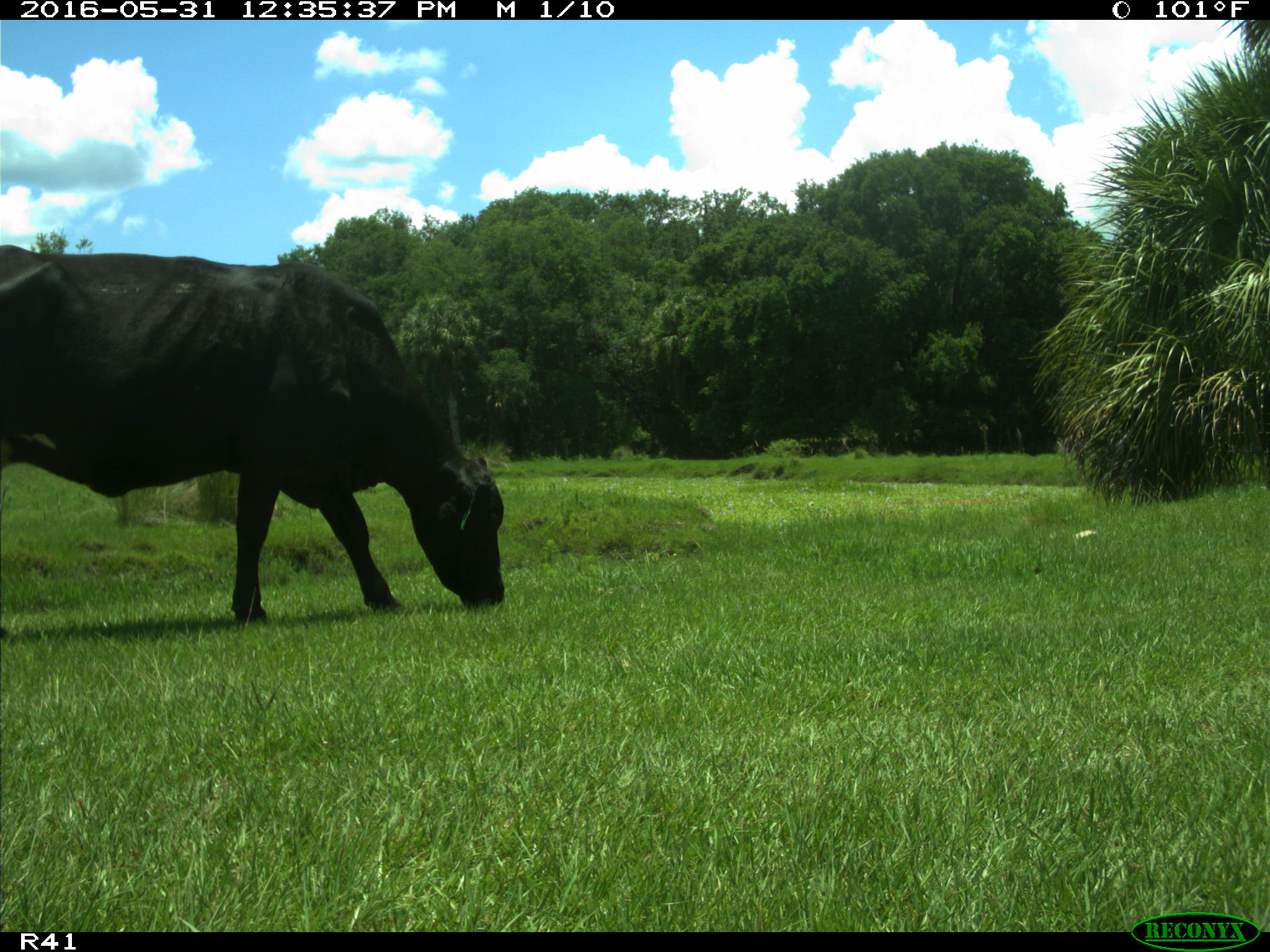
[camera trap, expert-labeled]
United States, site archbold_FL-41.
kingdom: Animalia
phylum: Chordata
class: Mammalia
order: Artiodactyla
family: Bovidae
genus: Bos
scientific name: Bos taurus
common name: domestic cow